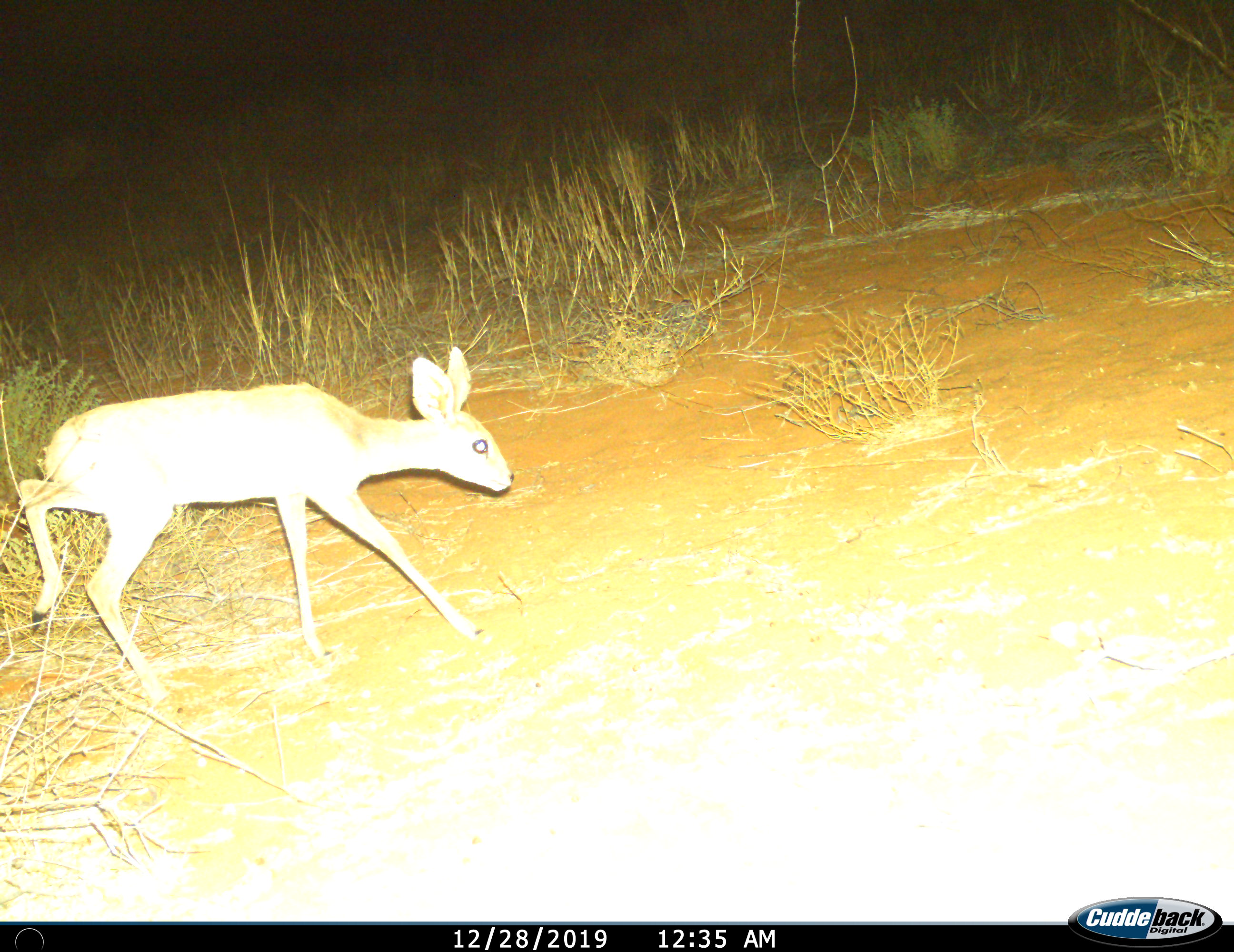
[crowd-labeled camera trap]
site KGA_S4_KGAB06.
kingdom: Animalia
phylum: Chordata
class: Mammalia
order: Artiodactyla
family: Bovidae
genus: Raphicerus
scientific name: Raphicerus campestris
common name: steenbok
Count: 1.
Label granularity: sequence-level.